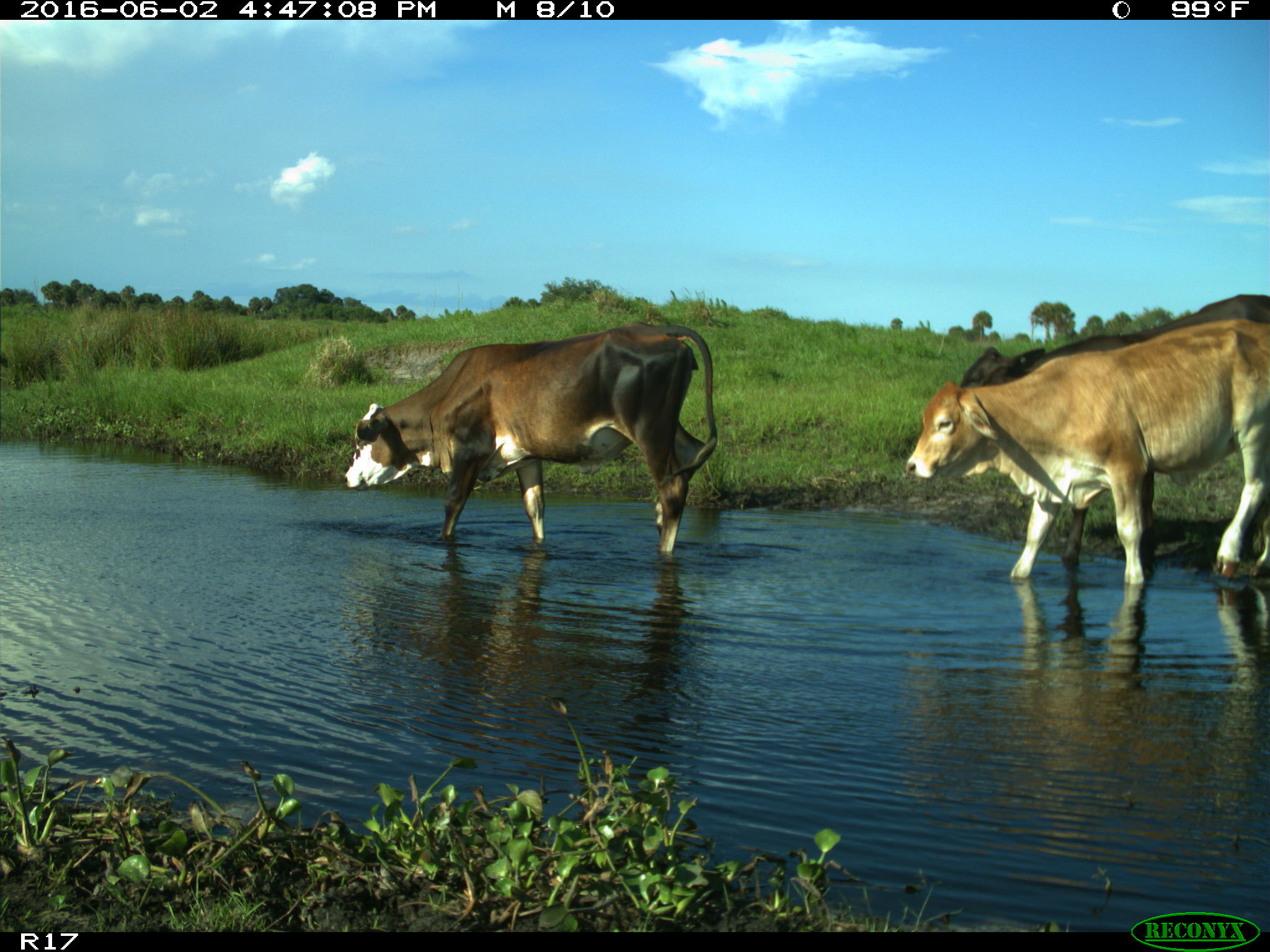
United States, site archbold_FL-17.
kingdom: Animalia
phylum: Chordata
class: Mammalia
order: Artiodactyla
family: Bovidae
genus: Bos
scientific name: Bos taurus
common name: domestic cow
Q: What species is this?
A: Bos taurus (domestic cow).